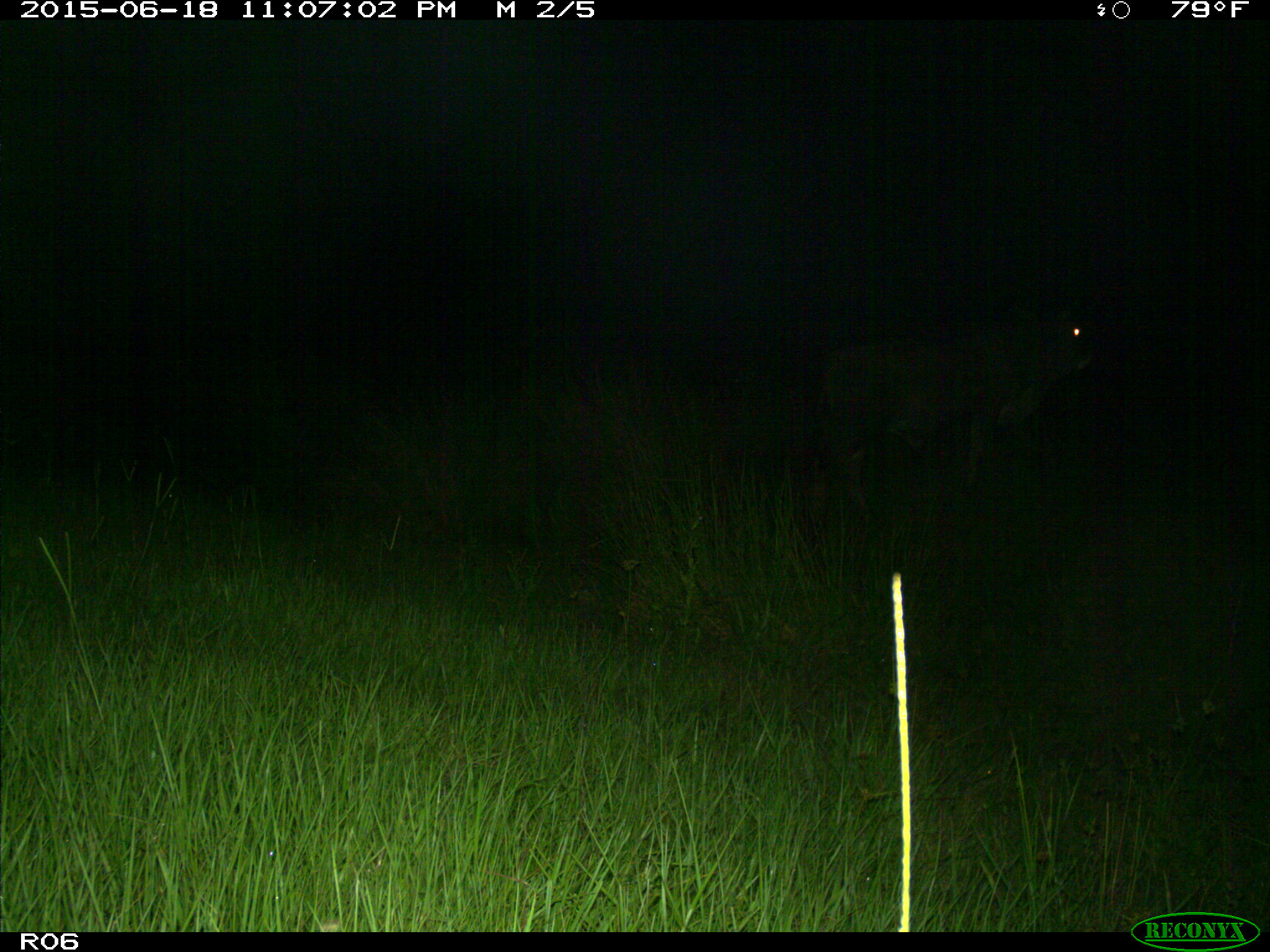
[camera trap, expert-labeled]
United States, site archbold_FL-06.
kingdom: Animalia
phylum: Chordata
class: Mammalia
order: Artiodactyla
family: Bovidae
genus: Bos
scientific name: Bos taurus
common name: domestic cow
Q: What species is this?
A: Bos taurus (domestic cow).